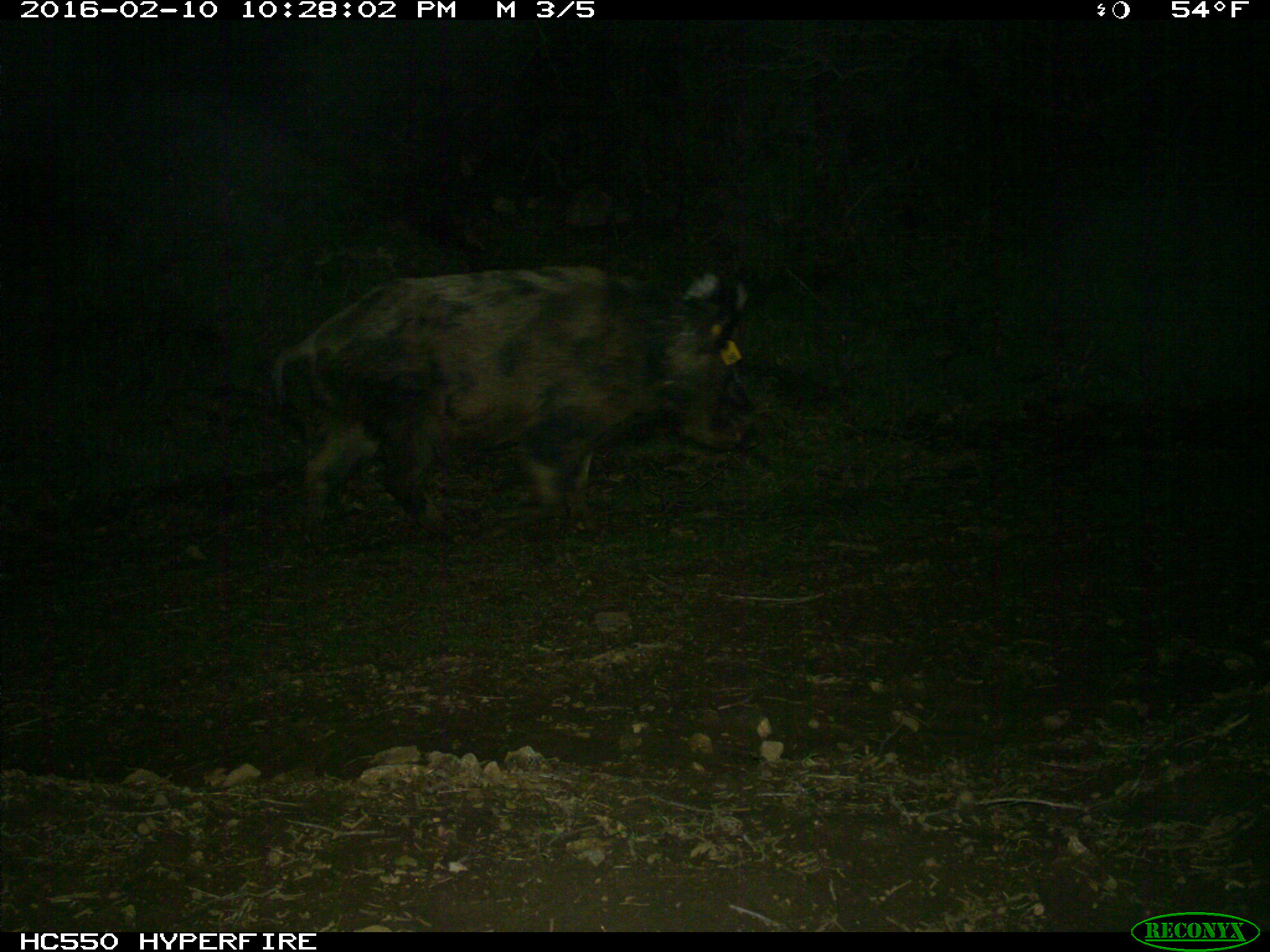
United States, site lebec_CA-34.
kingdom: Animalia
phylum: Chordata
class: Mammalia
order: Artiodactyla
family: Suidae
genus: Sus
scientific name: Sus scrofa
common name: wild boar